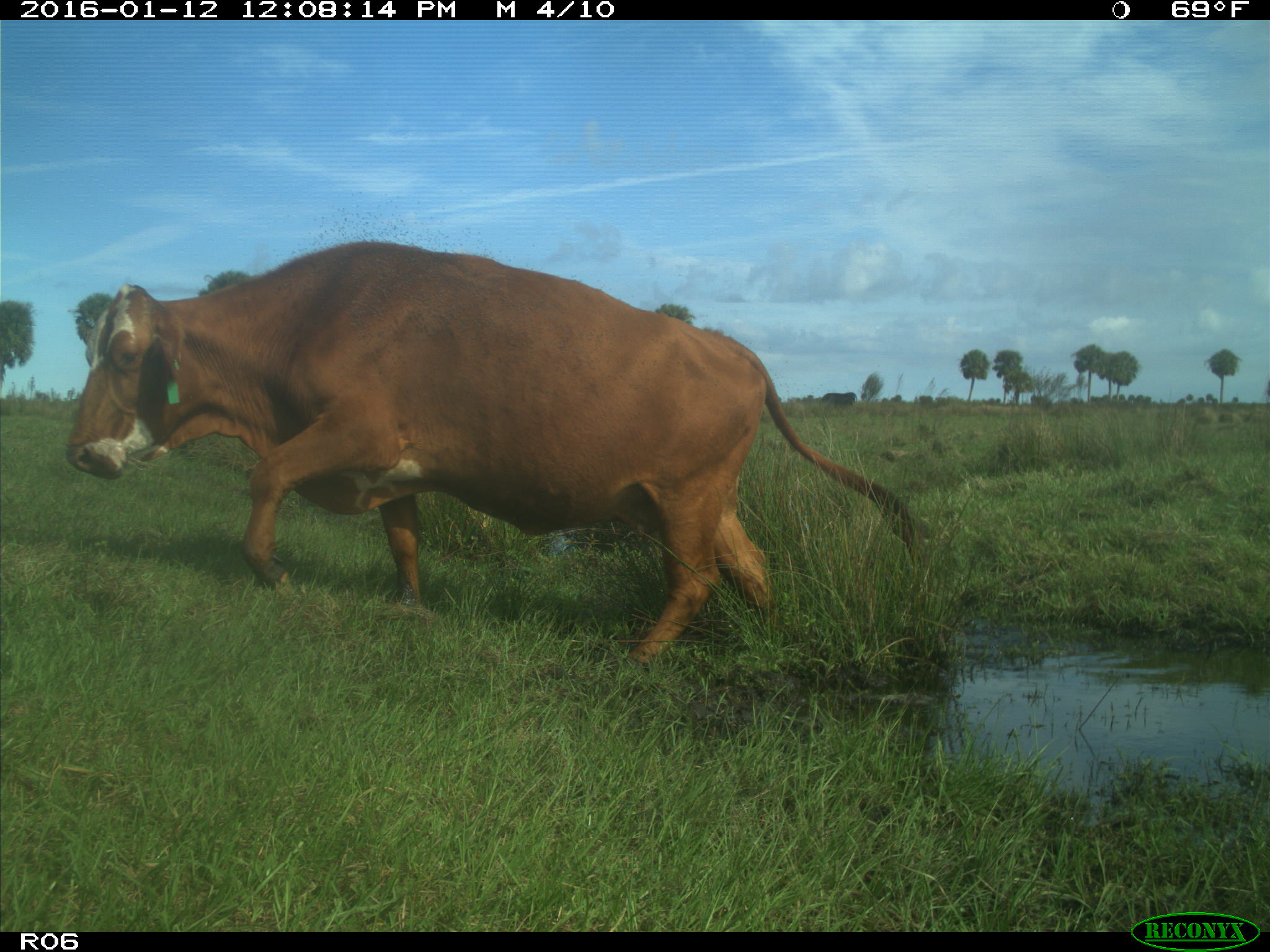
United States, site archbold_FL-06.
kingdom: Animalia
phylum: Chordata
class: Mammalia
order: Artiodactyla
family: Bovidae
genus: Bos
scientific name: Bos taurus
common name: domestic cow